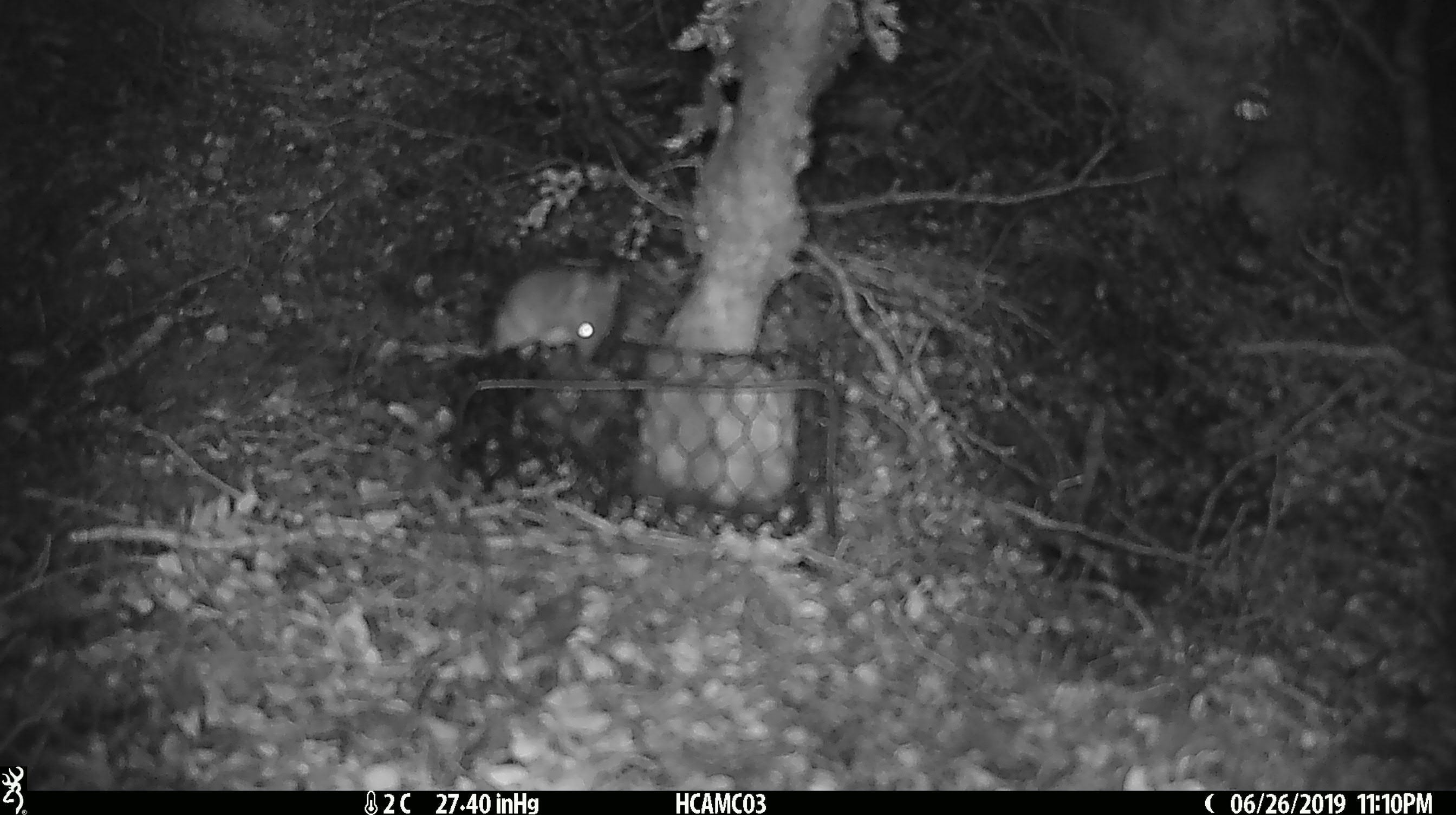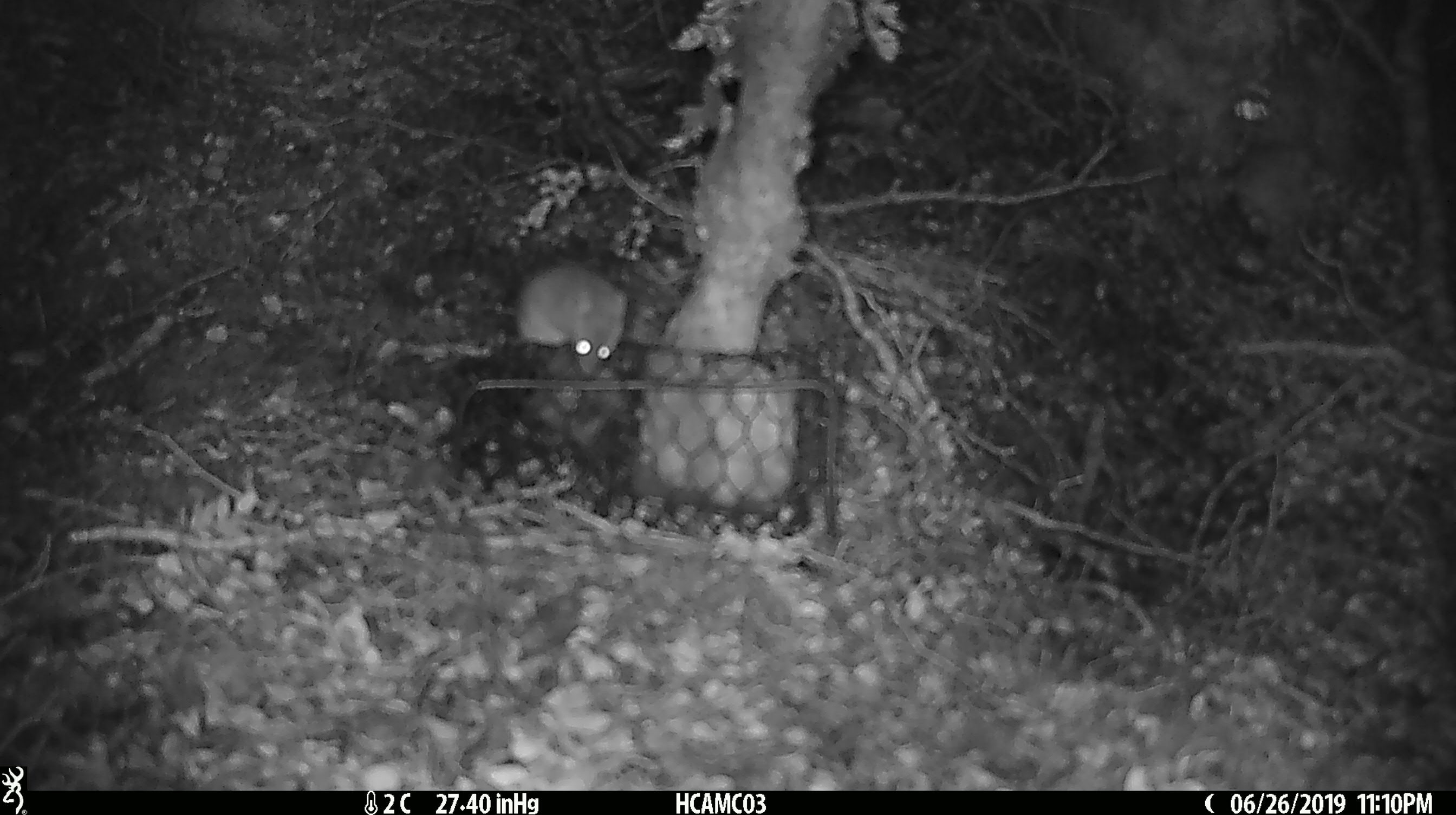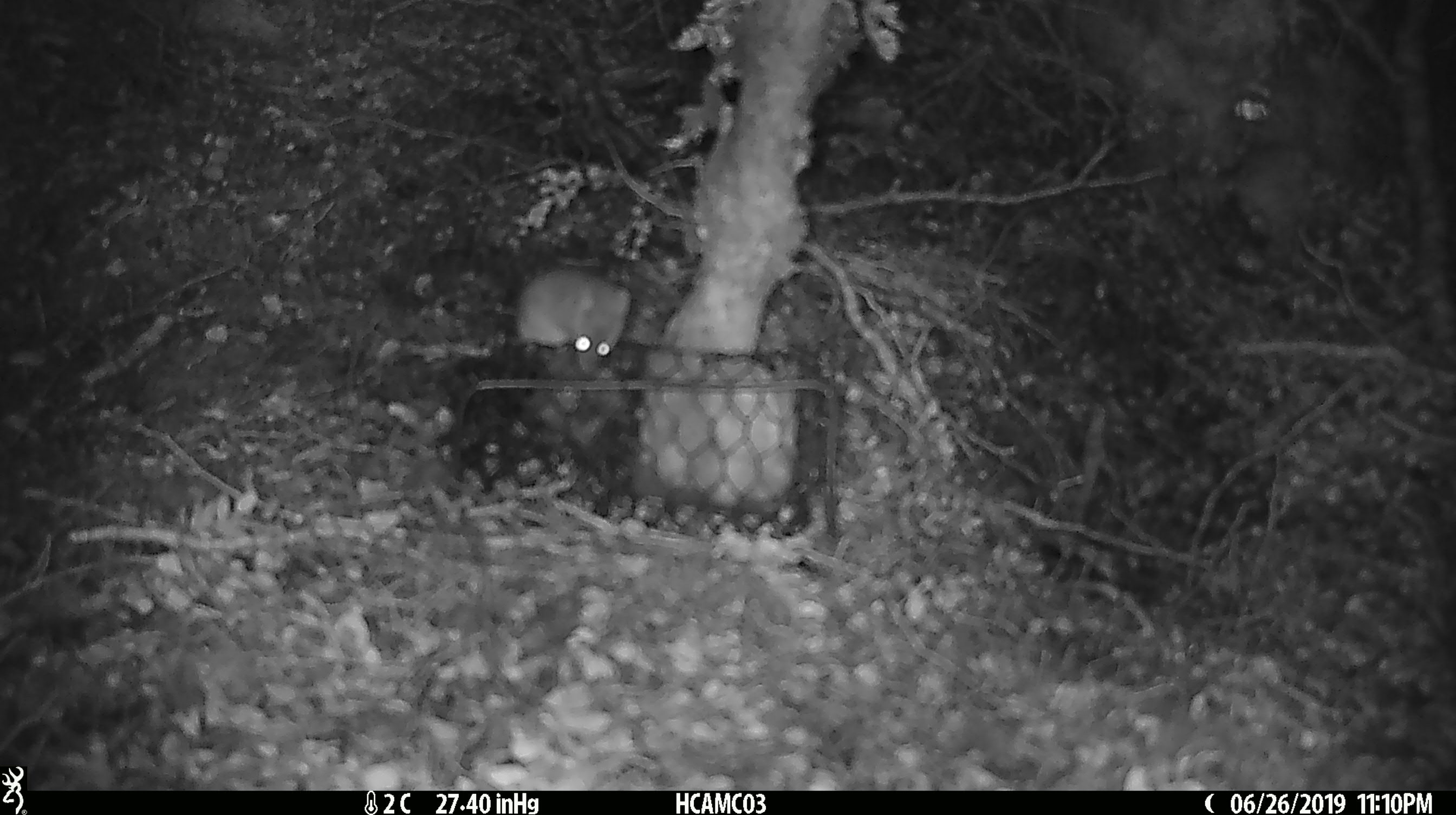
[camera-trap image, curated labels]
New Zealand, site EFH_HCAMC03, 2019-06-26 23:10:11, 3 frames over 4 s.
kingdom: Animalia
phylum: Chordata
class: Mammalia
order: Rodentia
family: Muridae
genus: Mus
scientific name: Mus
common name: mouse